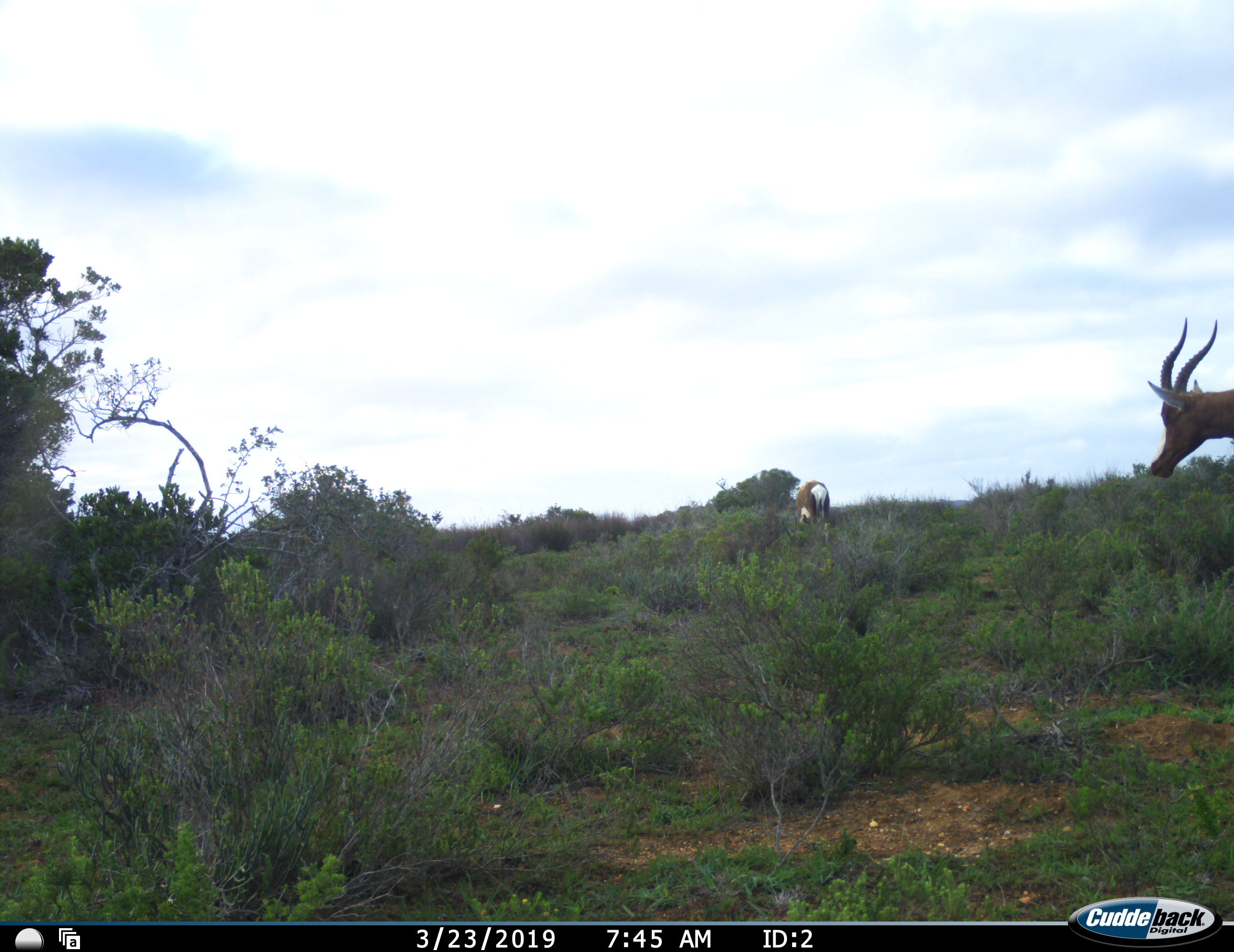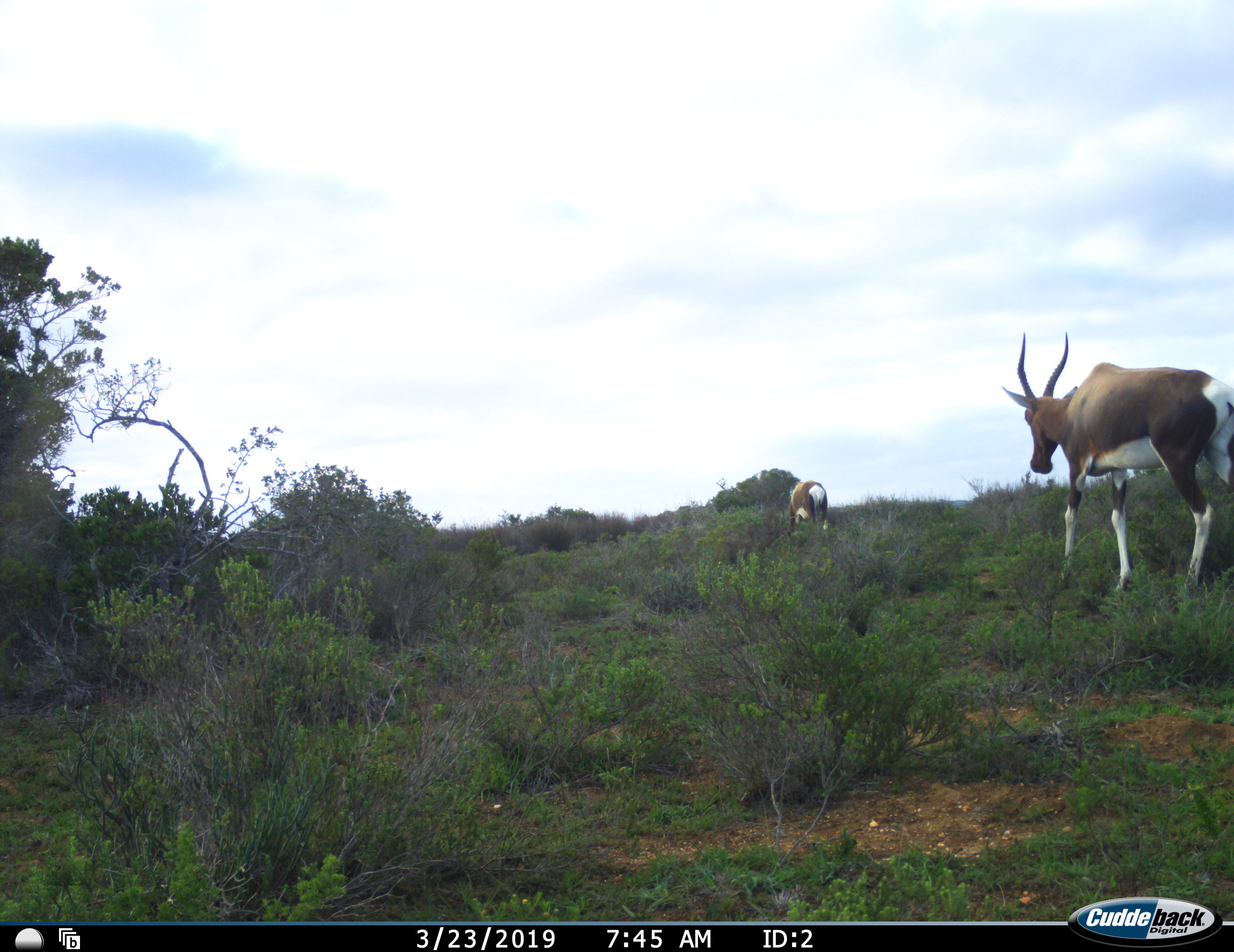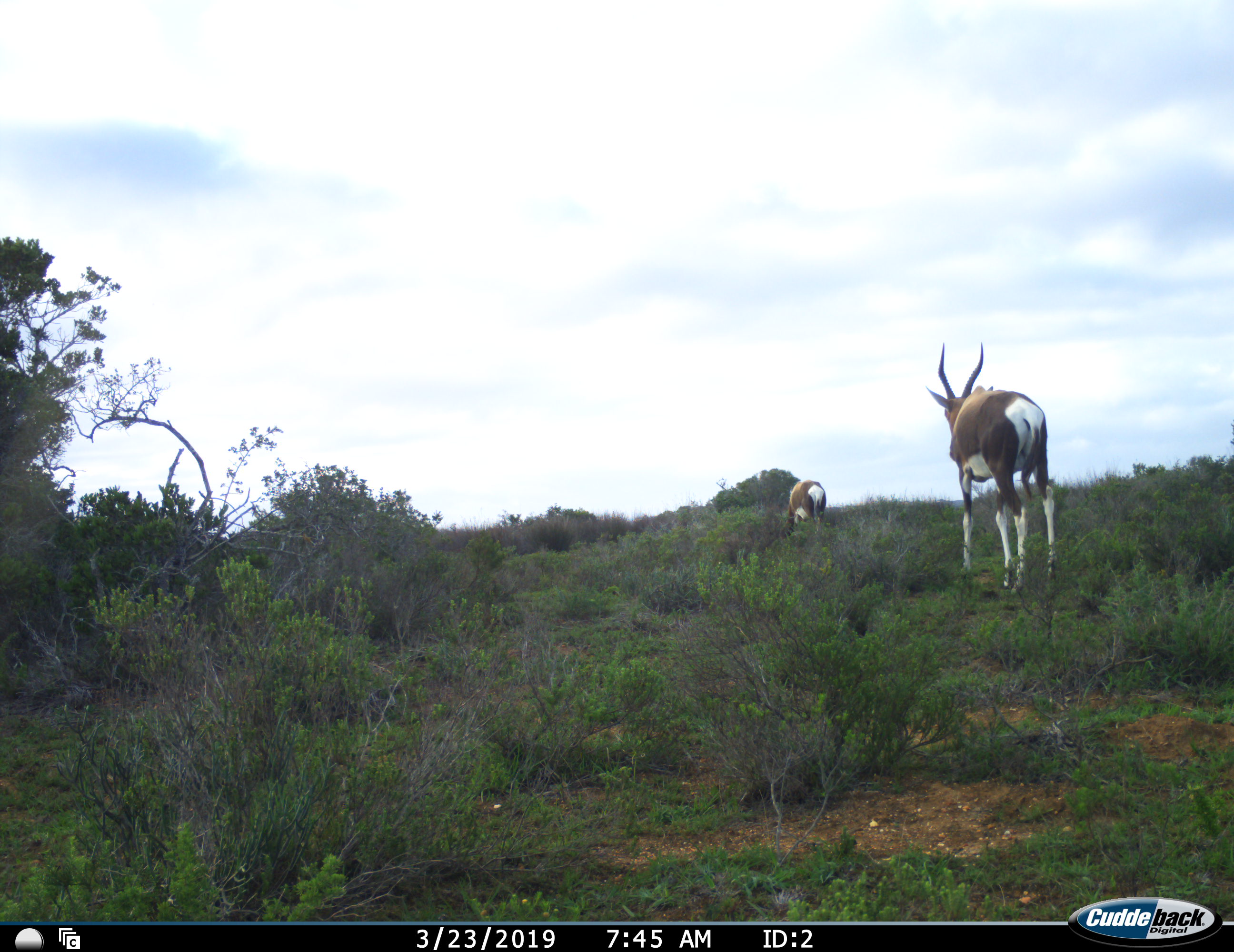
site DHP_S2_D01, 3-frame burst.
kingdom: Animalia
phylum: Chordata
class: Mammalia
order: Artiodactyla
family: Bovidae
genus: Damaliscus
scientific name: Damaliscus pygargus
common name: bontebok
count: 2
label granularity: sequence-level